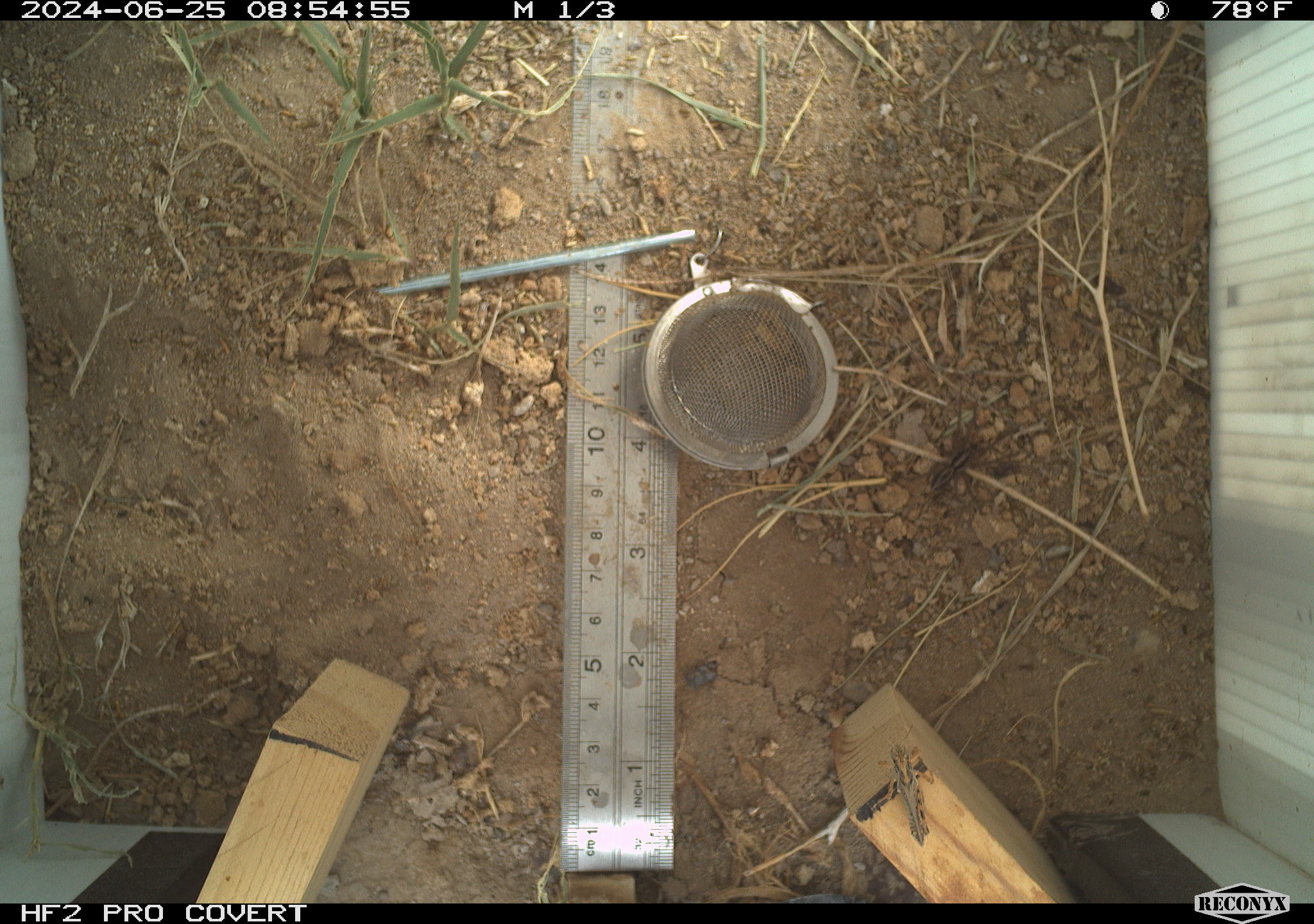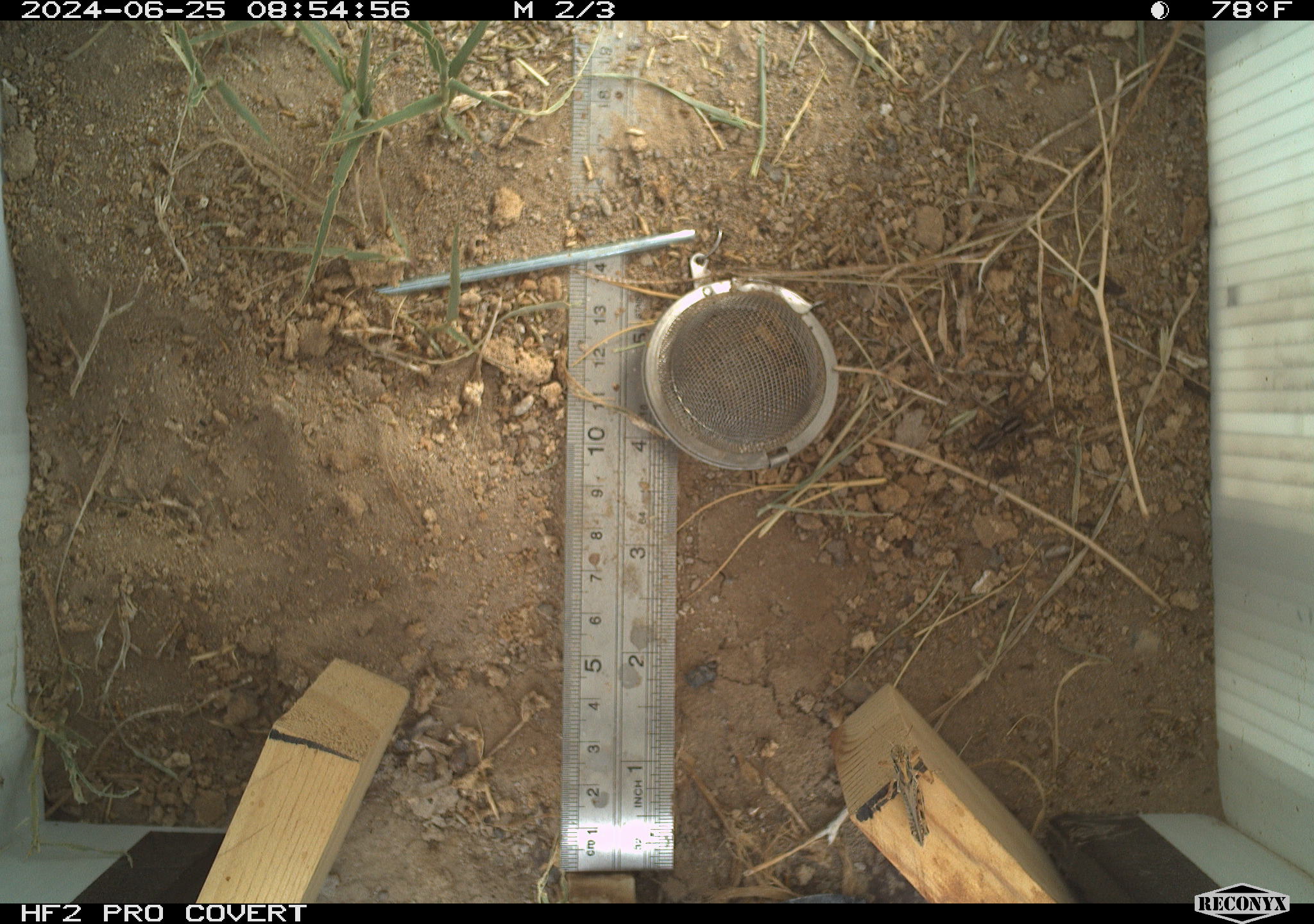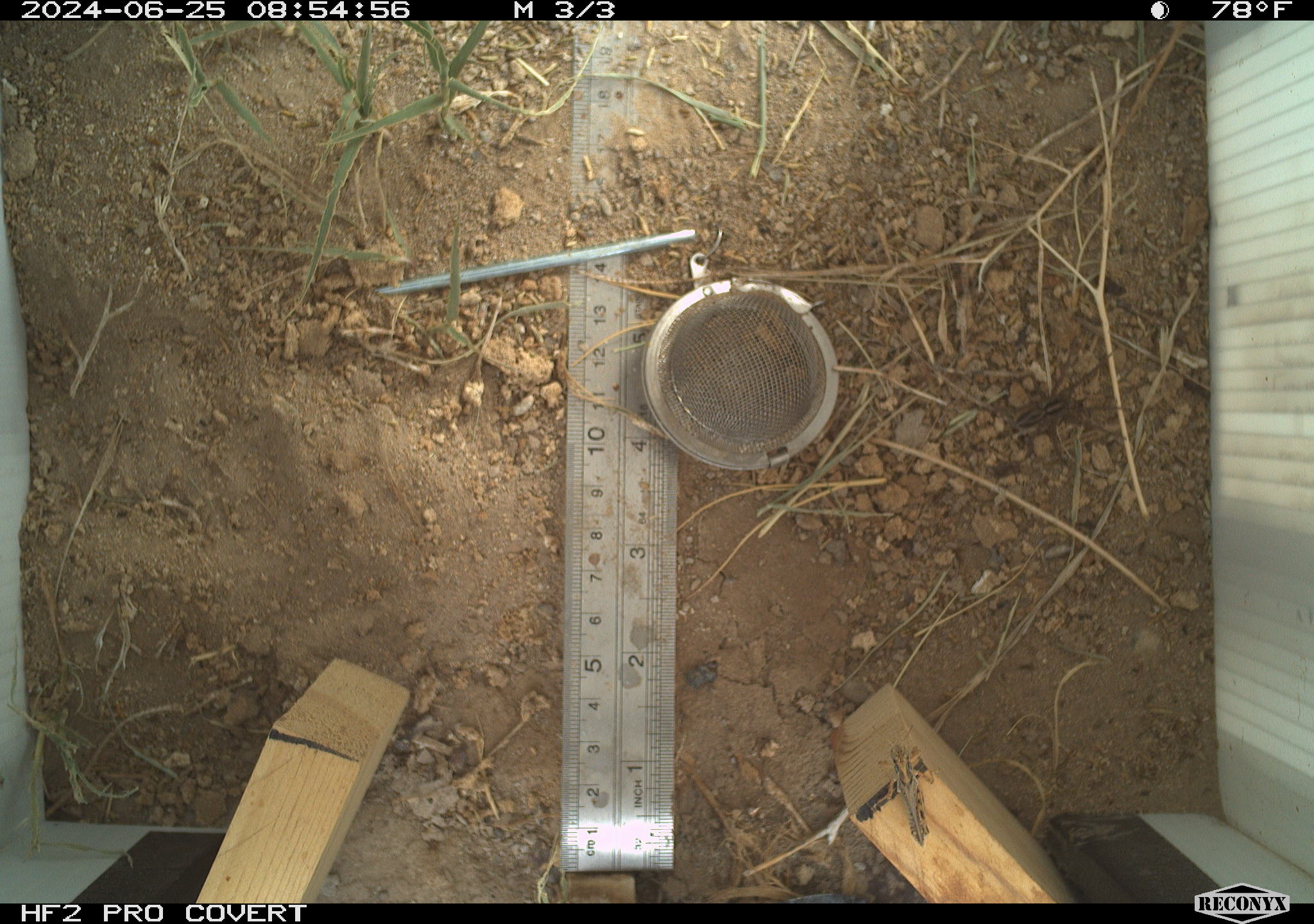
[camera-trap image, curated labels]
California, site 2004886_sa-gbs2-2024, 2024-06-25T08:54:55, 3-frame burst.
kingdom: Animalia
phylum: Arthropoda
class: Arachnida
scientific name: Arachnida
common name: arachnids